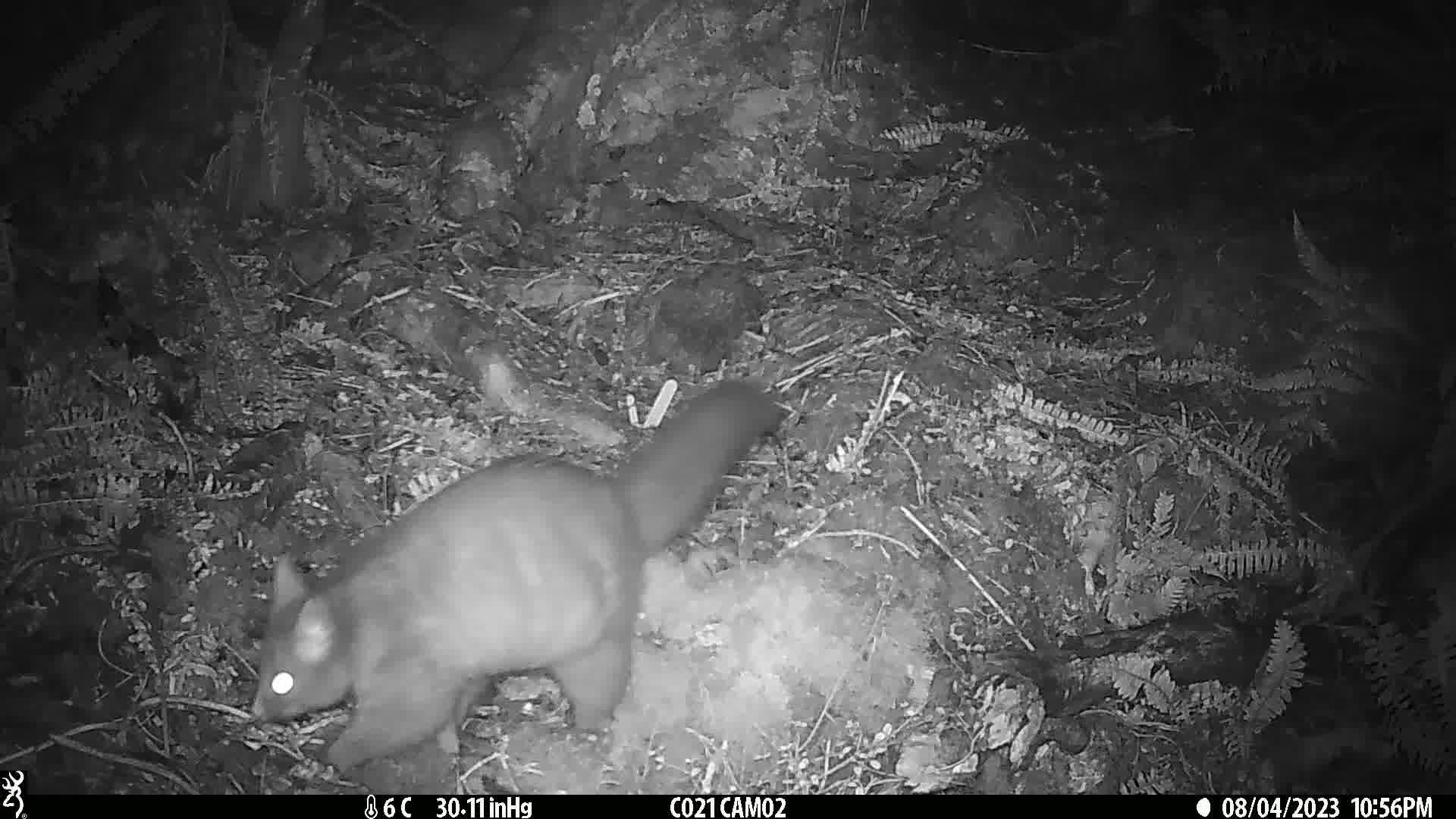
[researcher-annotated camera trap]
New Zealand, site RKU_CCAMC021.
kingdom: Animalia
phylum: Chordata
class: Mammalia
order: Diprotodontia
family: Phalangeridae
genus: Trichosurus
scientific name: Trichosurus vulpecula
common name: common brushtail possum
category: possum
Possum (common brushtail possum) (Trichosurus vulpecula).